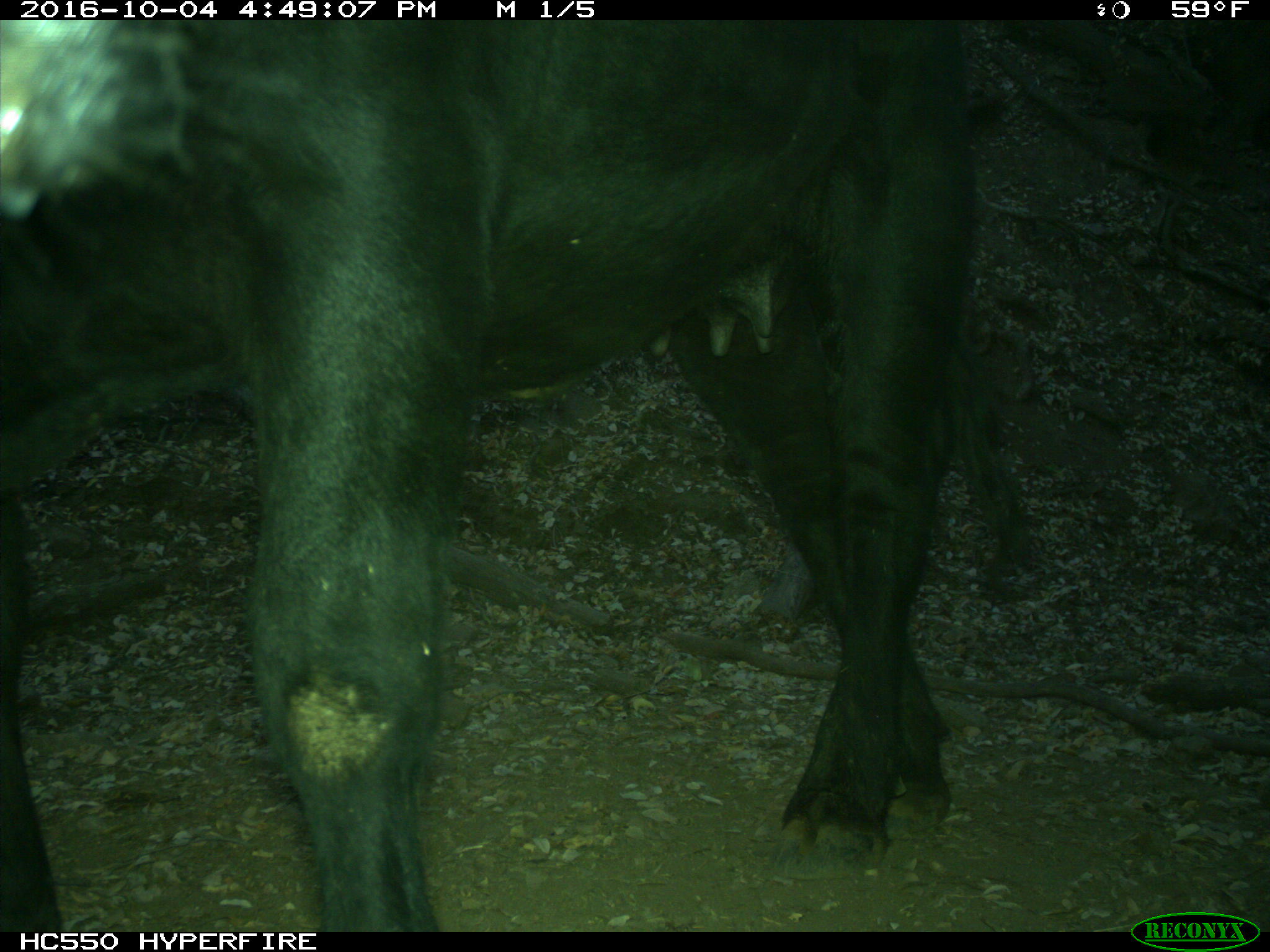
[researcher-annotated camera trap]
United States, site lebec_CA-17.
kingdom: Animalia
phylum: Chordata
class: Mammalia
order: Artiodactyla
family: Bovidae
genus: Bos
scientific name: Bos taurus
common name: domestic cow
Bos taurus (domestic cow).